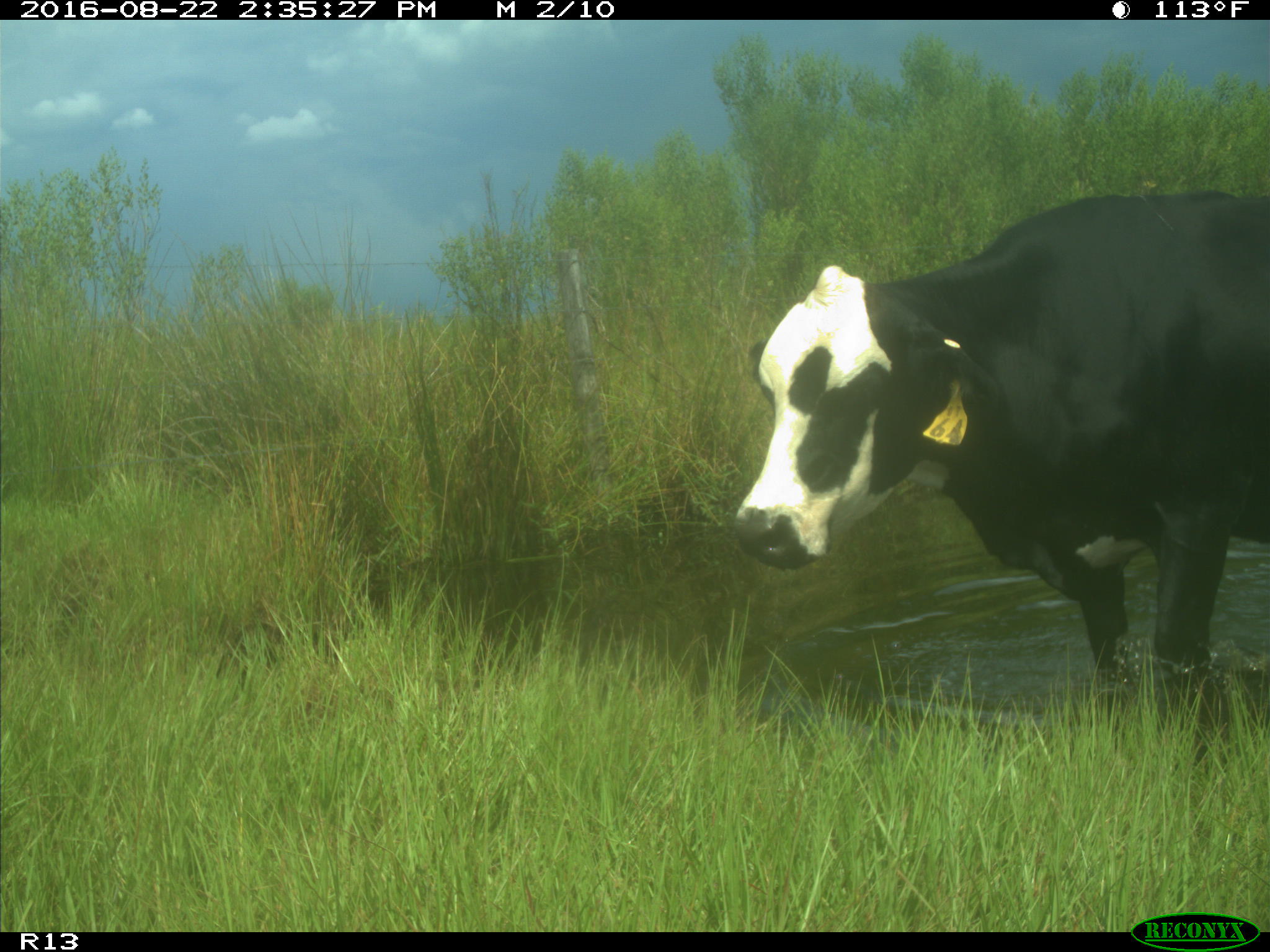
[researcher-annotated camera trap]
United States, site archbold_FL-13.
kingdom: Animalia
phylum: Chordata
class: Mammalia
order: Artiodactyla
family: Bovidae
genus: Bos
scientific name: Bos taurus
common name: domestic cow